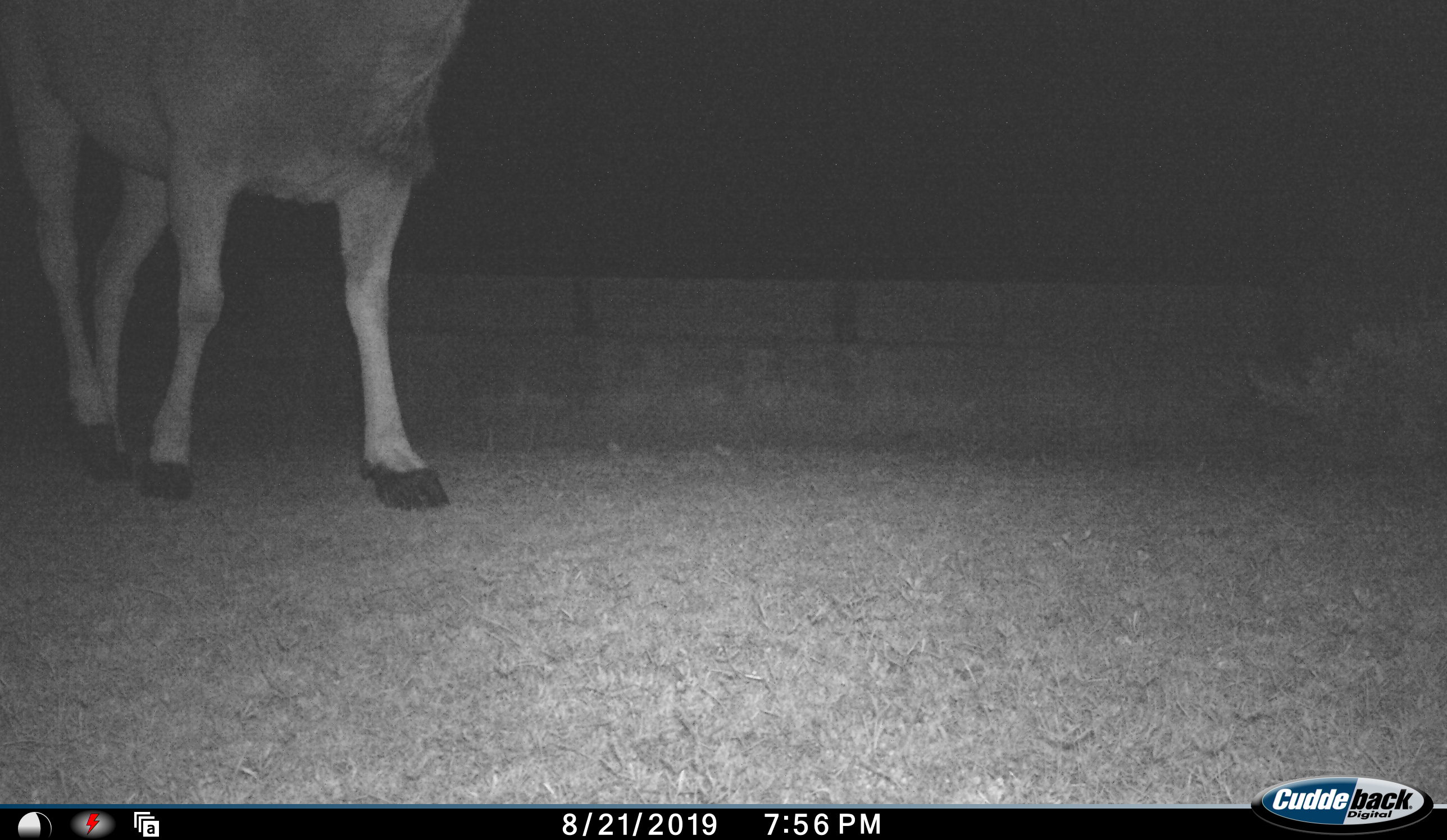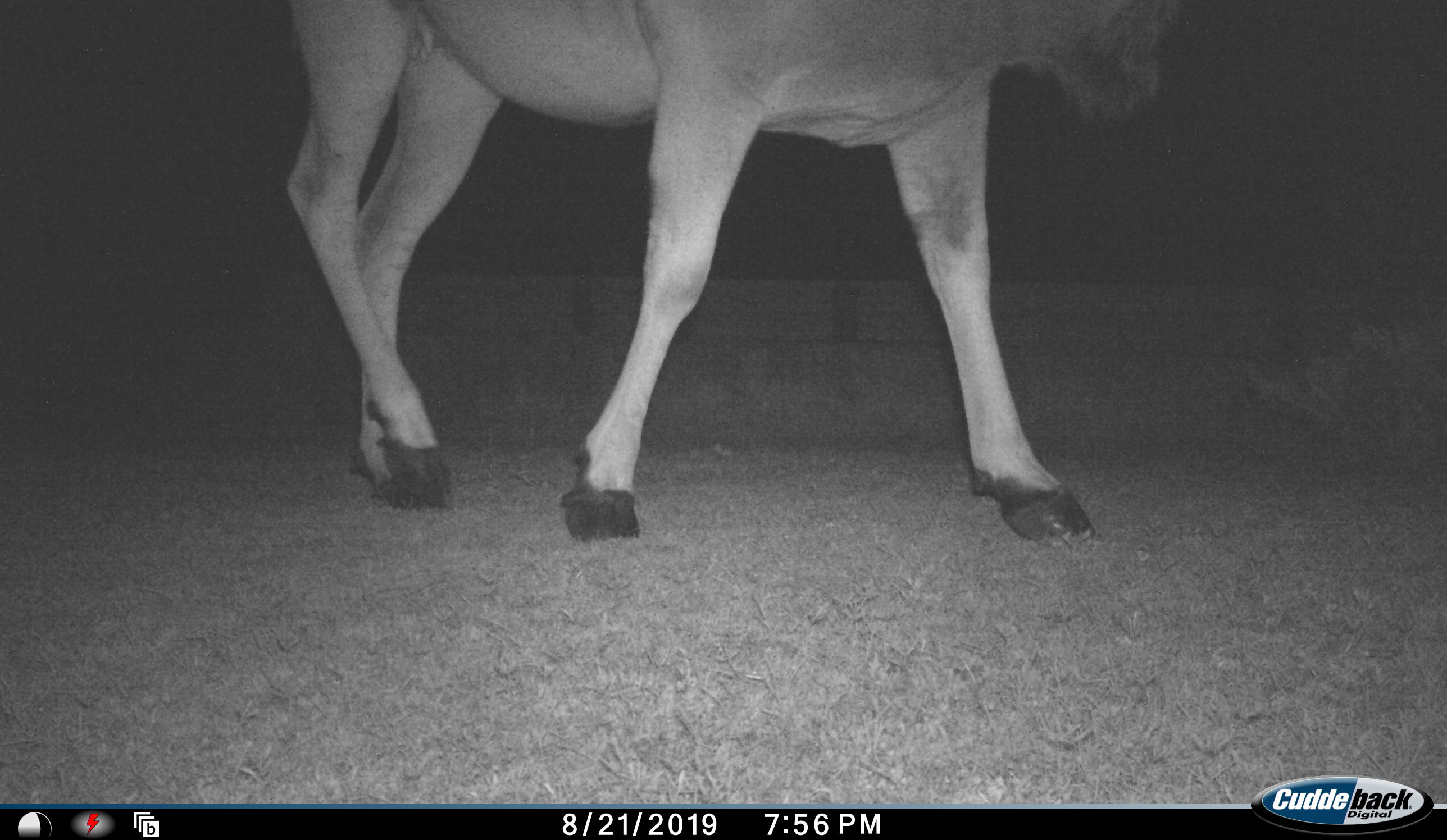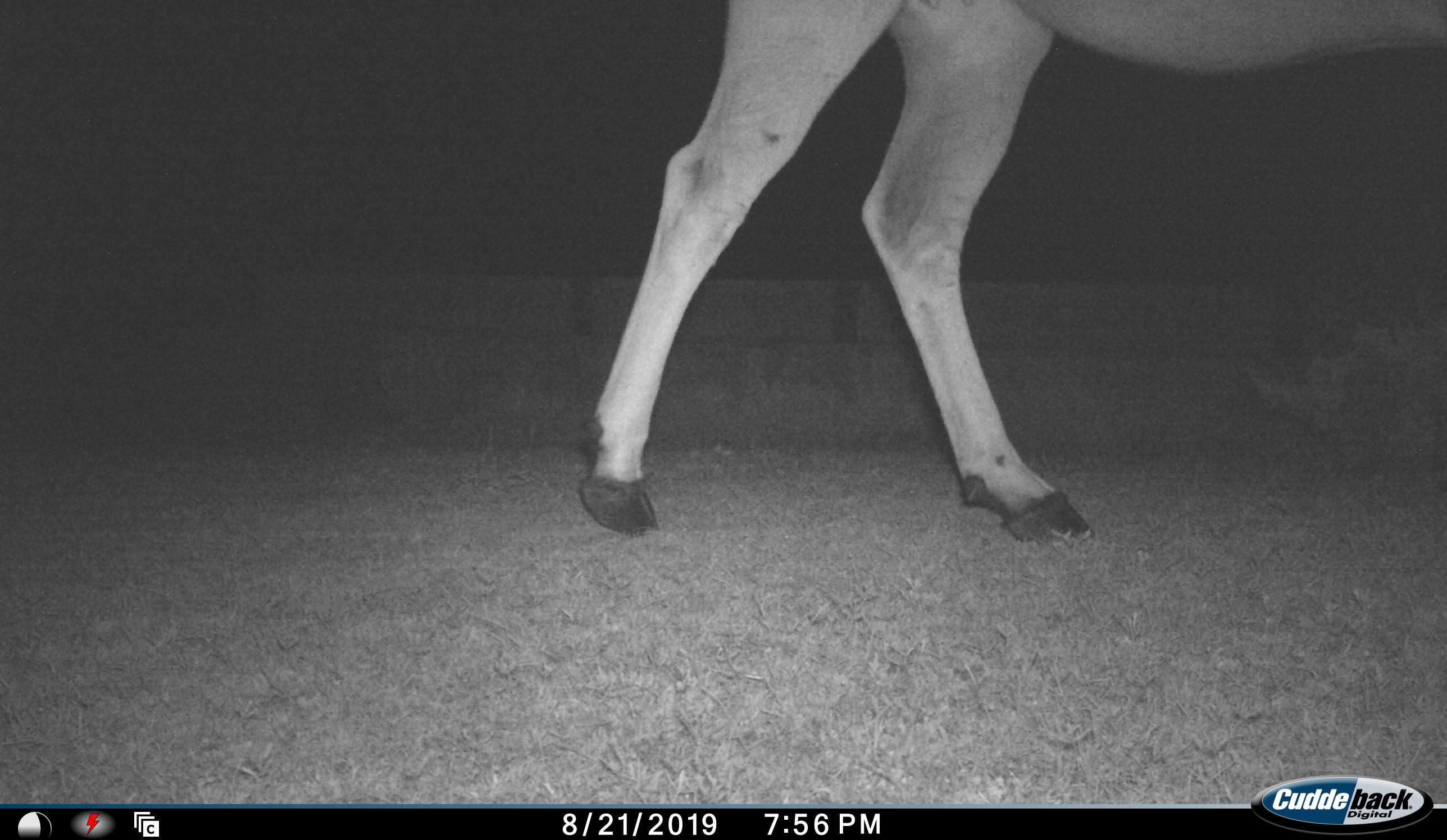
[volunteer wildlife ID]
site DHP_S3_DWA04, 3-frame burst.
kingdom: Animalia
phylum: Chordata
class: Mammalia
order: Artiodactyla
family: Bovidae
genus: Tragelaphus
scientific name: Tragelaphus oryx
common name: eland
Eland (Tragelaphus oryx), count 1. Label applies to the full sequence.